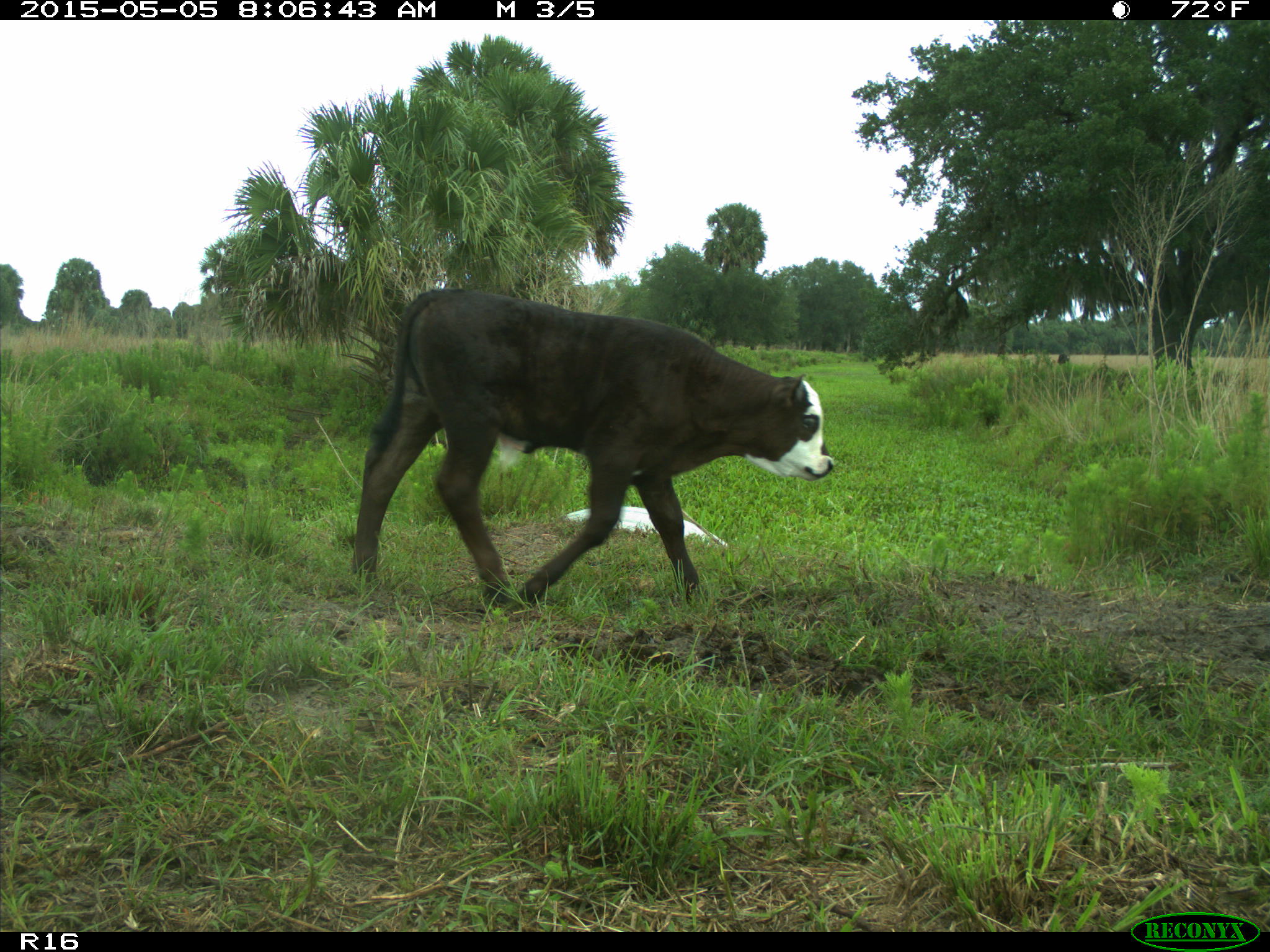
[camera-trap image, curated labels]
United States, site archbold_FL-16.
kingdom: Animalia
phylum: Chordata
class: Mammalia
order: Artiodactyla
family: Bovidae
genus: Bos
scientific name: Bos taurus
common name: domestic cow